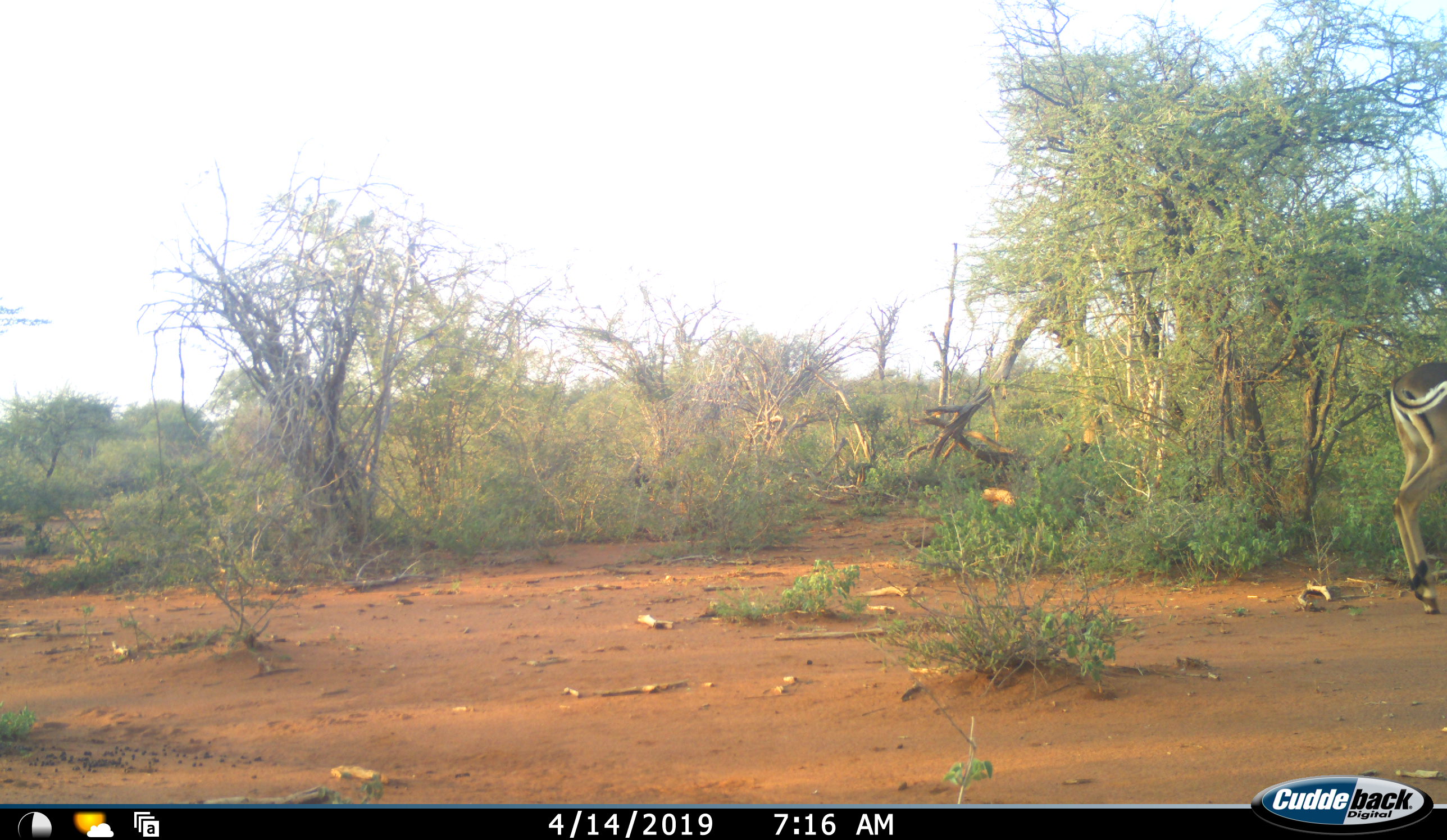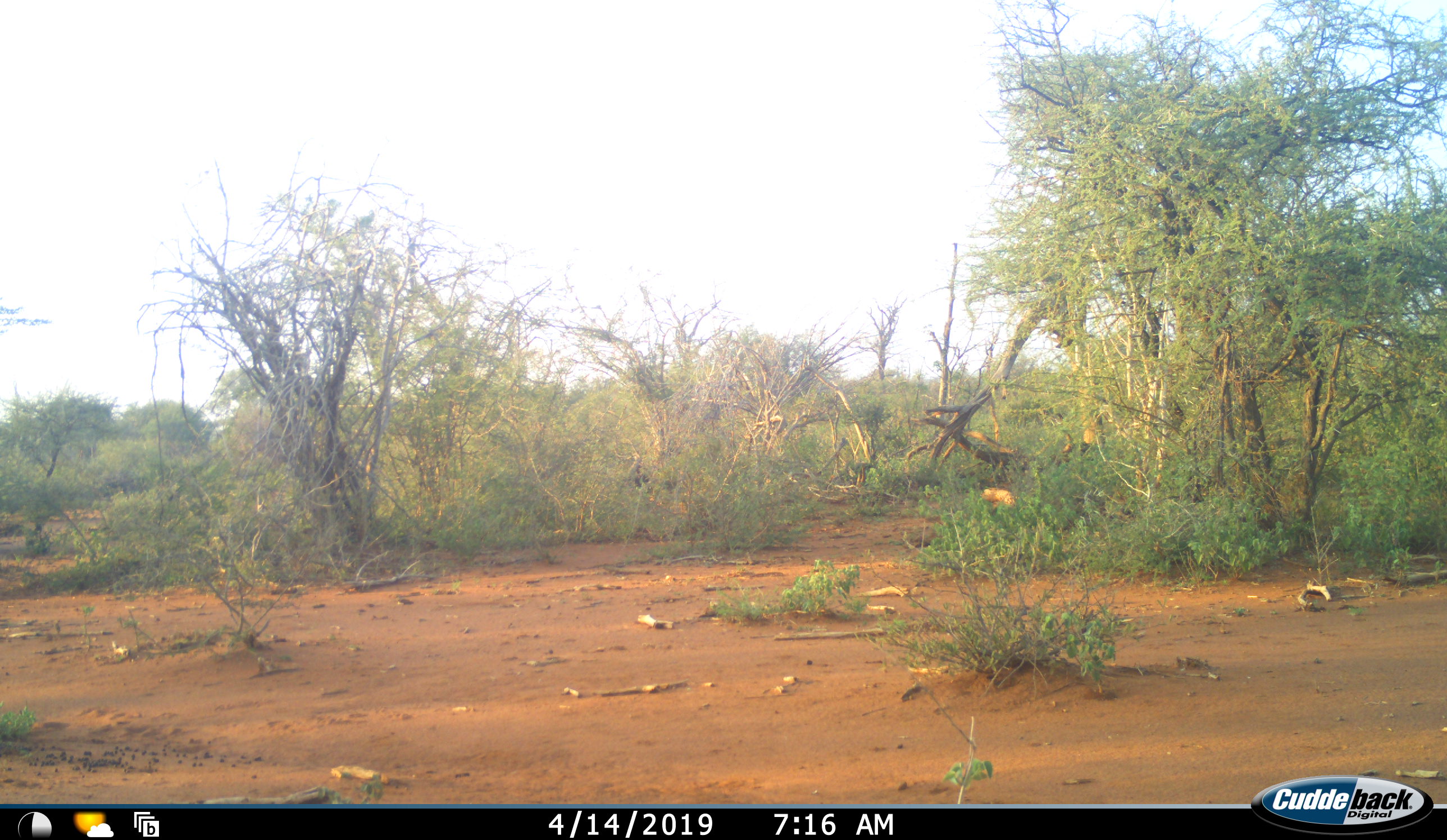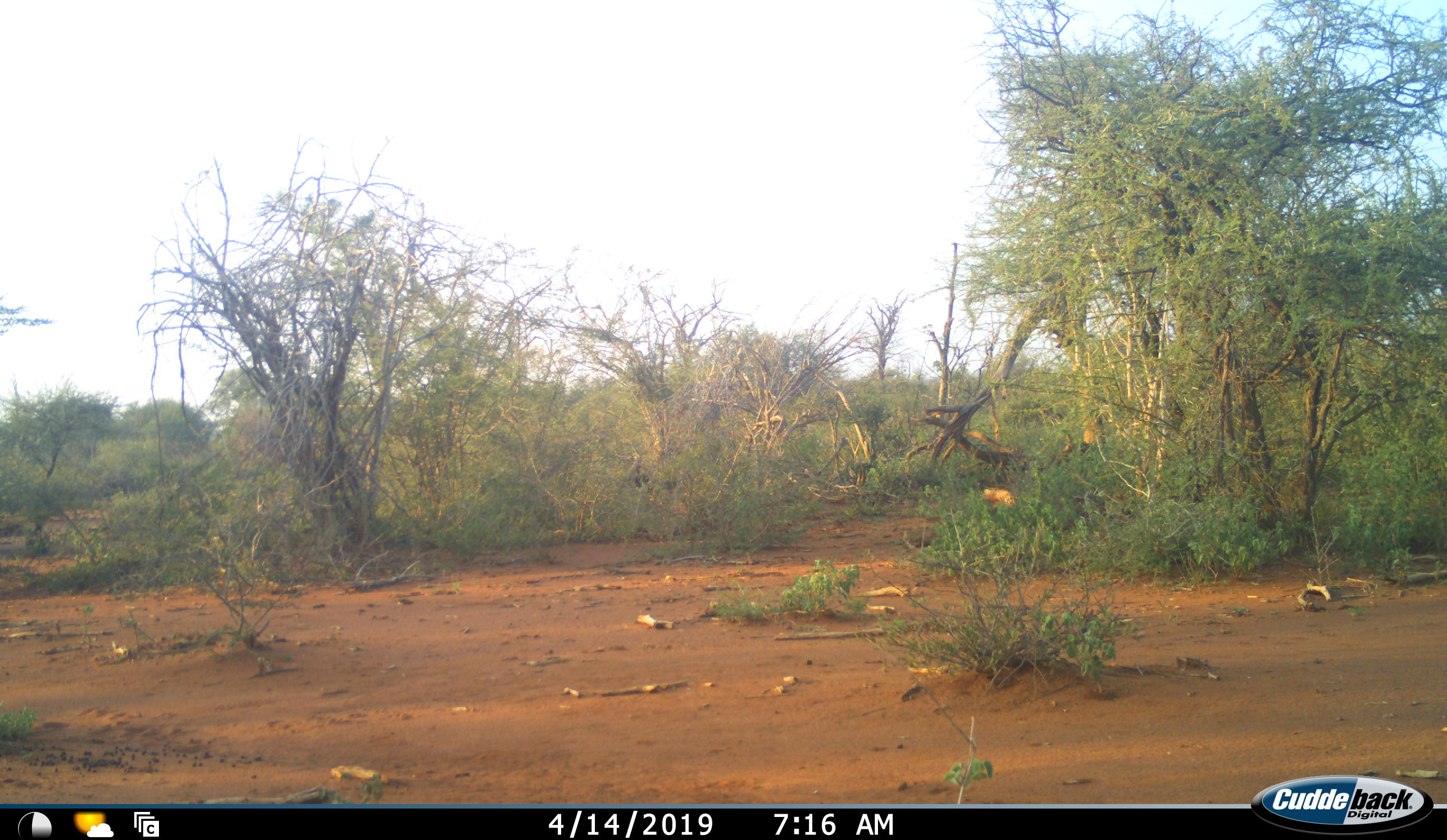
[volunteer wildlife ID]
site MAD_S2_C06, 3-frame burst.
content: unidentified animal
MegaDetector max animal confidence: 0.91